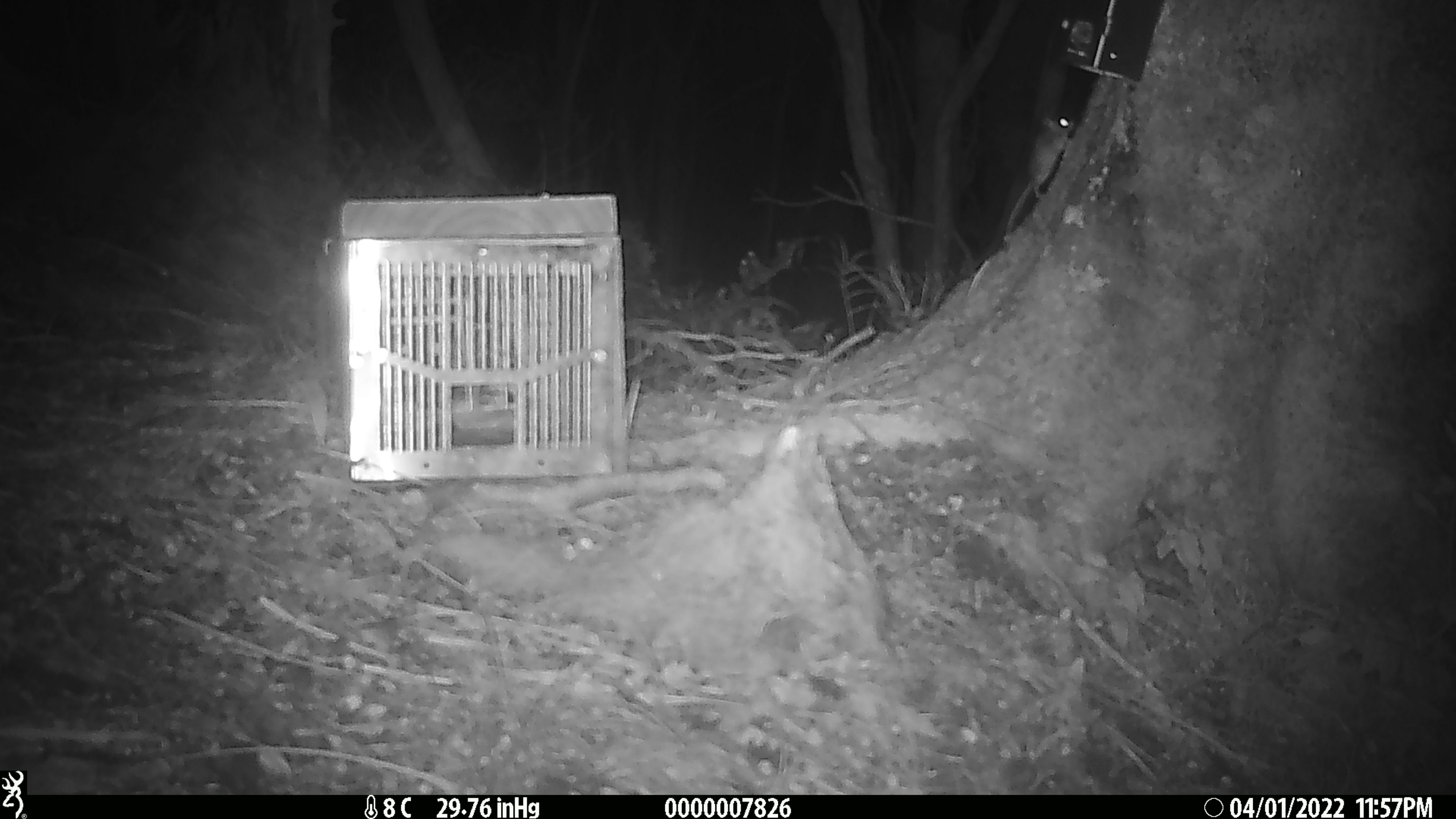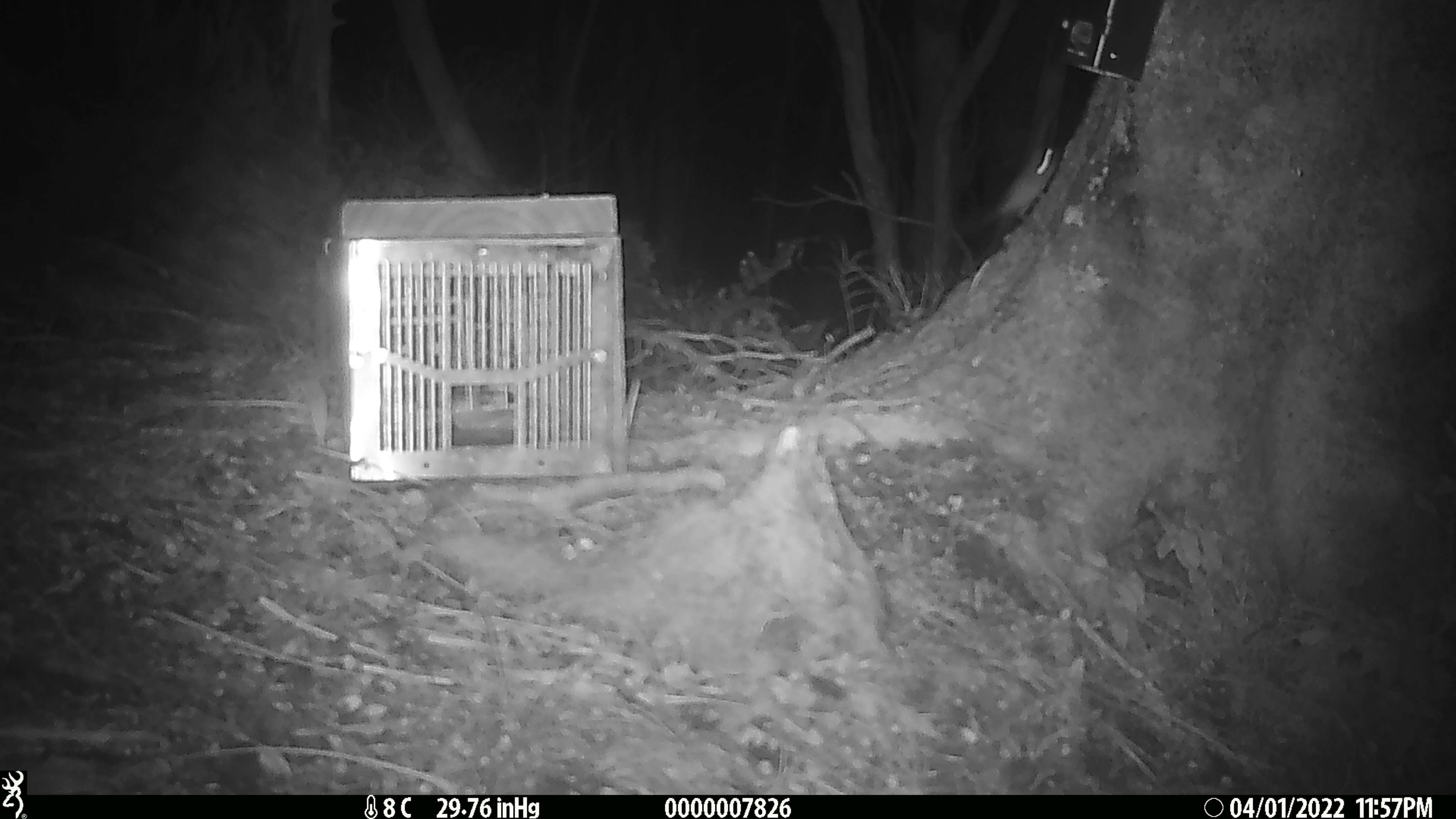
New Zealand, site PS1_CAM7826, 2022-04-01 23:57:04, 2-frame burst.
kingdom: Animalia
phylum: Chordata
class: Mammalia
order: Rodentia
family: Muridae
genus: Mus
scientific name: Mus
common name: mouse